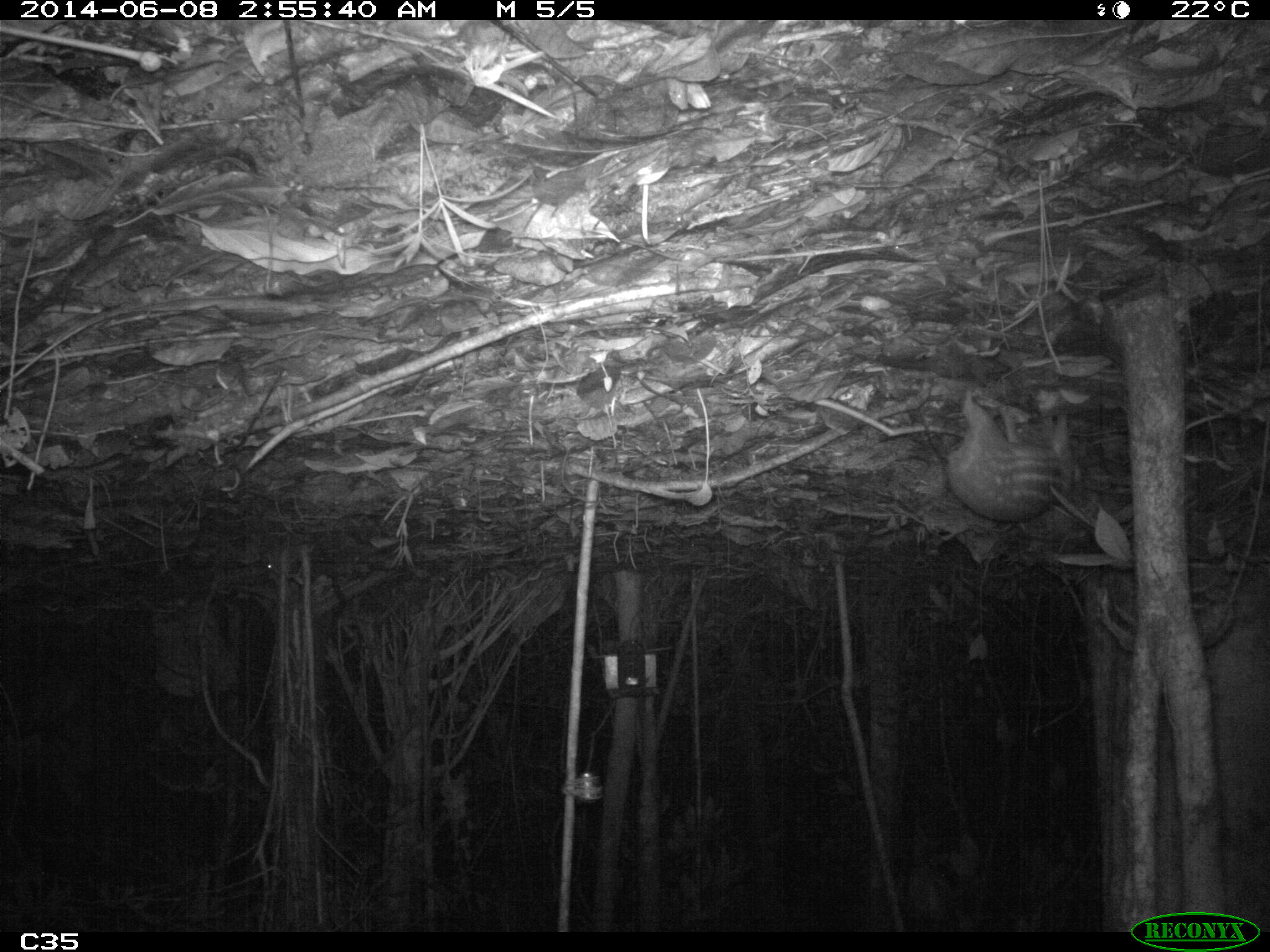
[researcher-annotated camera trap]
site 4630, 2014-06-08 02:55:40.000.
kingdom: Animalia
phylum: Chordata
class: Mammalia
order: Rodentia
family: Cuniculidae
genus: Cuniculus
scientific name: Cuniculus paca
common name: spotted paca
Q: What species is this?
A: Cuniculus paca (spotted paca).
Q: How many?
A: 1.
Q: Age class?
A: Adult.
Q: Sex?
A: Female.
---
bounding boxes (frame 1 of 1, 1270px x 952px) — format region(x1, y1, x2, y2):
cuniculus paca: region(948, 395, 1056, 524)